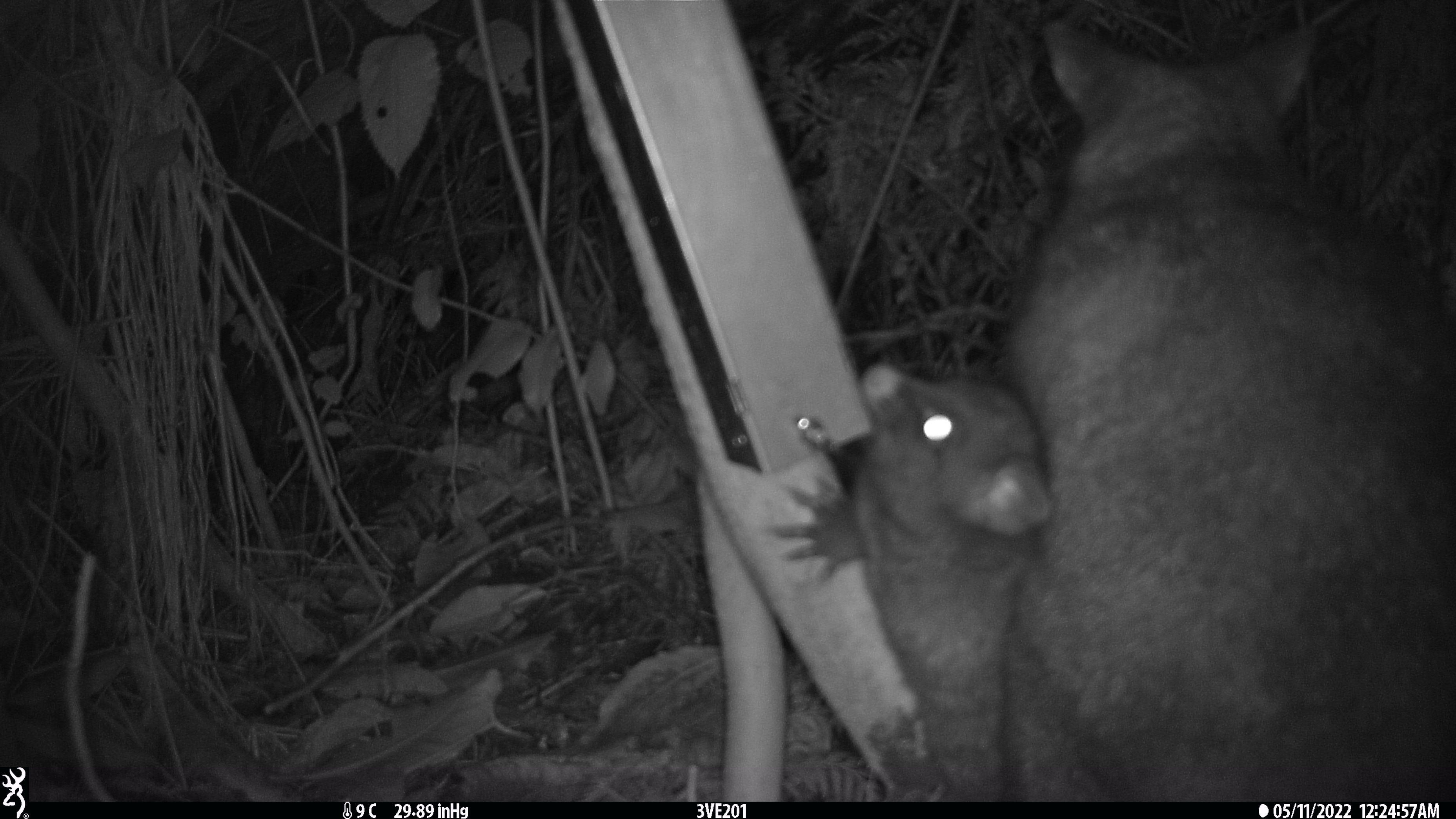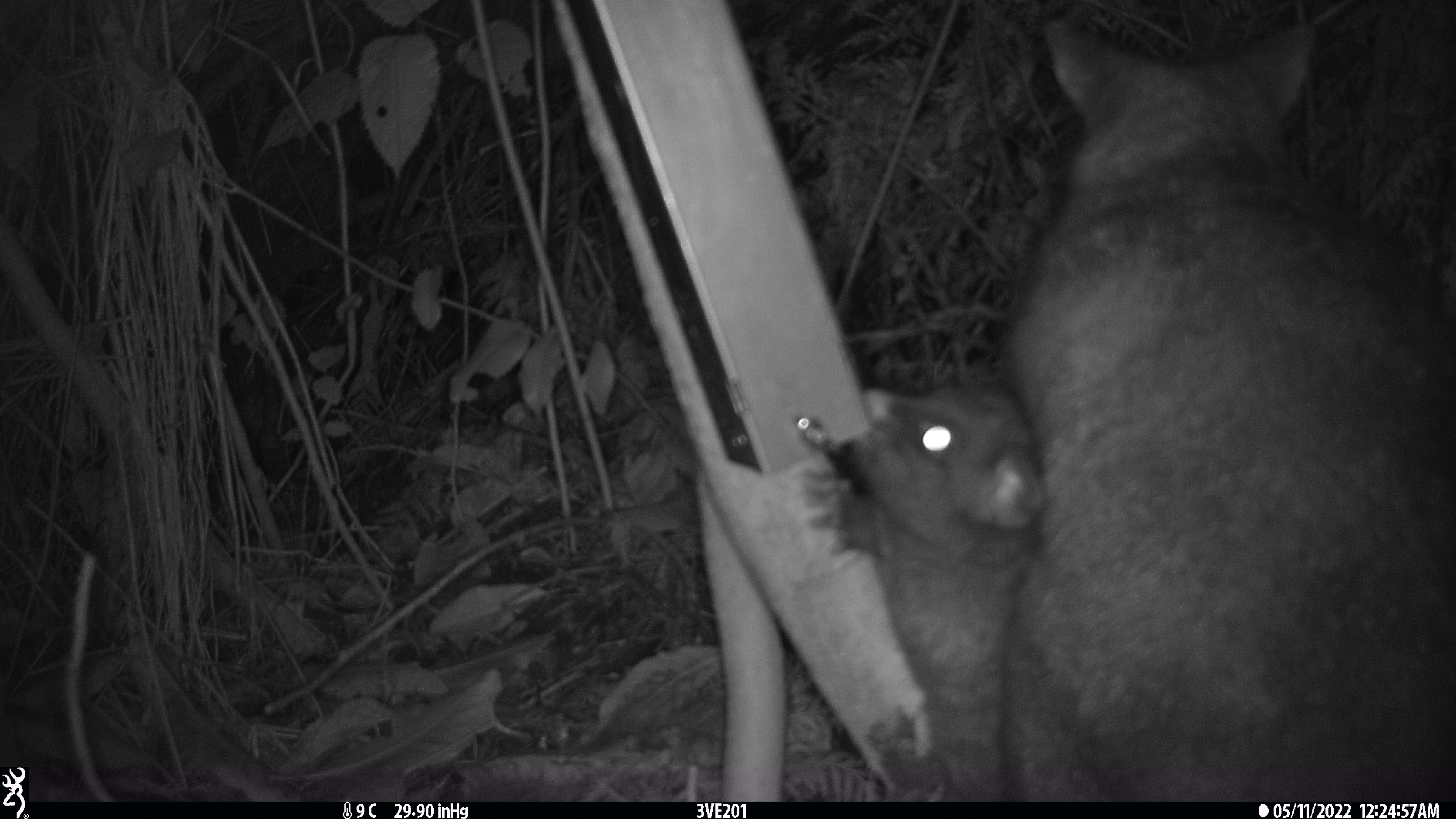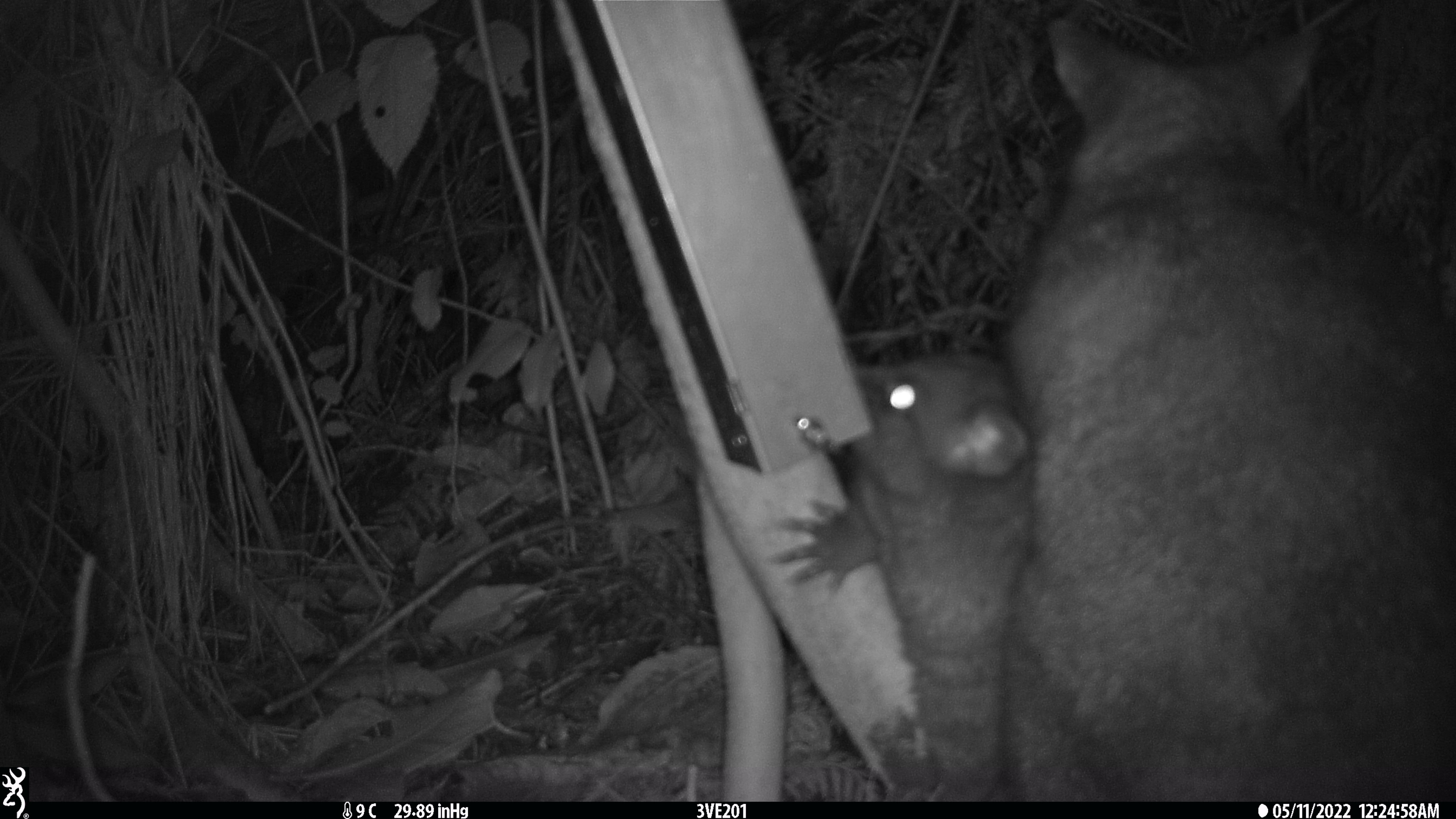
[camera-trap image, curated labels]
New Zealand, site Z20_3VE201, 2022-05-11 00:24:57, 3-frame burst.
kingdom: Animalia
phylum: Chordata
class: Mammalia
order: Diprotodontia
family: Phalangeridae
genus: Trichosurus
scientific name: Trichosurus vulpecula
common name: common brushtail possum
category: possum